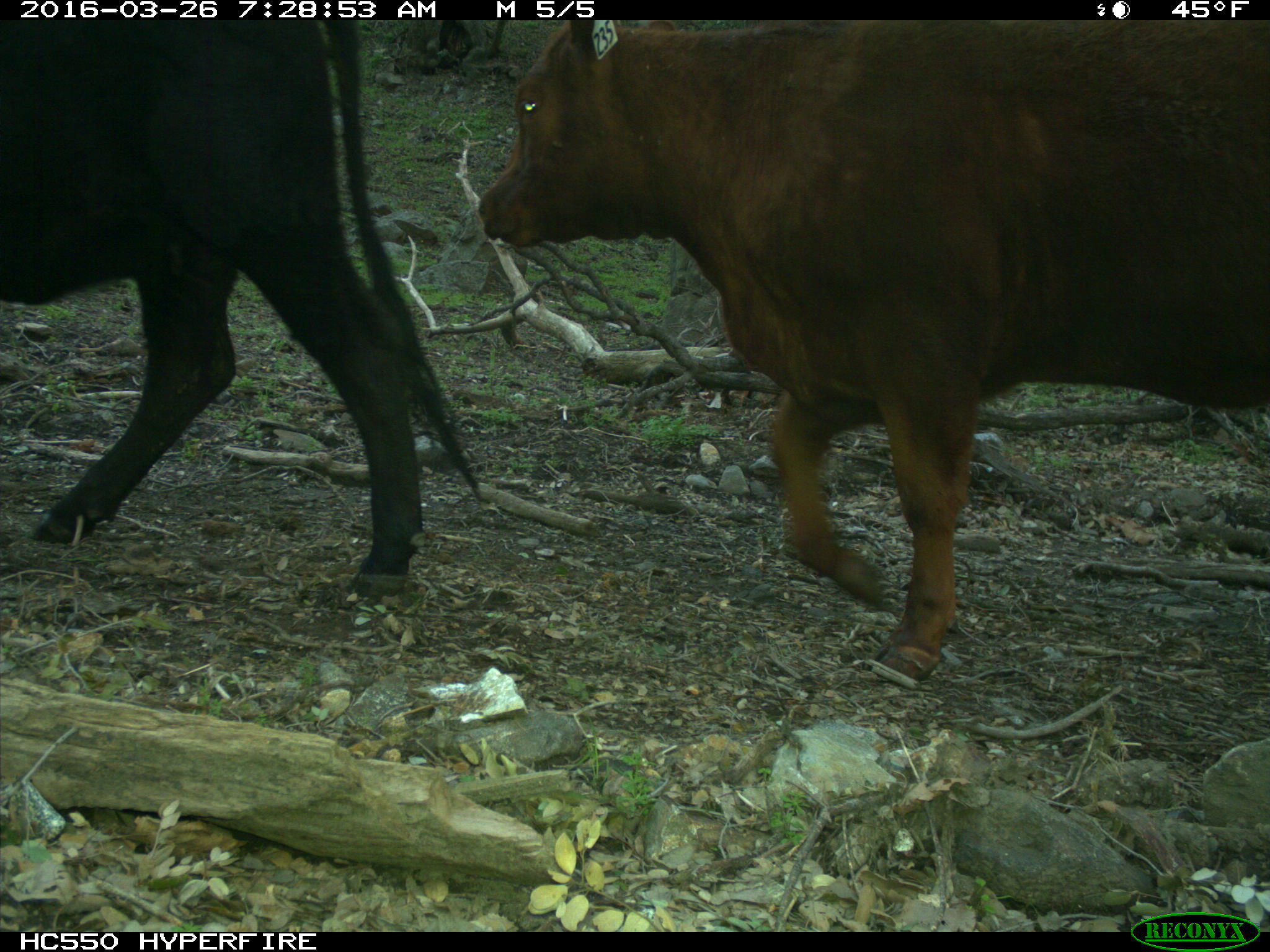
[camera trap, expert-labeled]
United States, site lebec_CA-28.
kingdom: Animalia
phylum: Chordata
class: Mammalia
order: Artiodactyla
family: Bovidae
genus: Bos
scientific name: Bos taurus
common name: domestic cow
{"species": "Bos taurus (domestic cow)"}